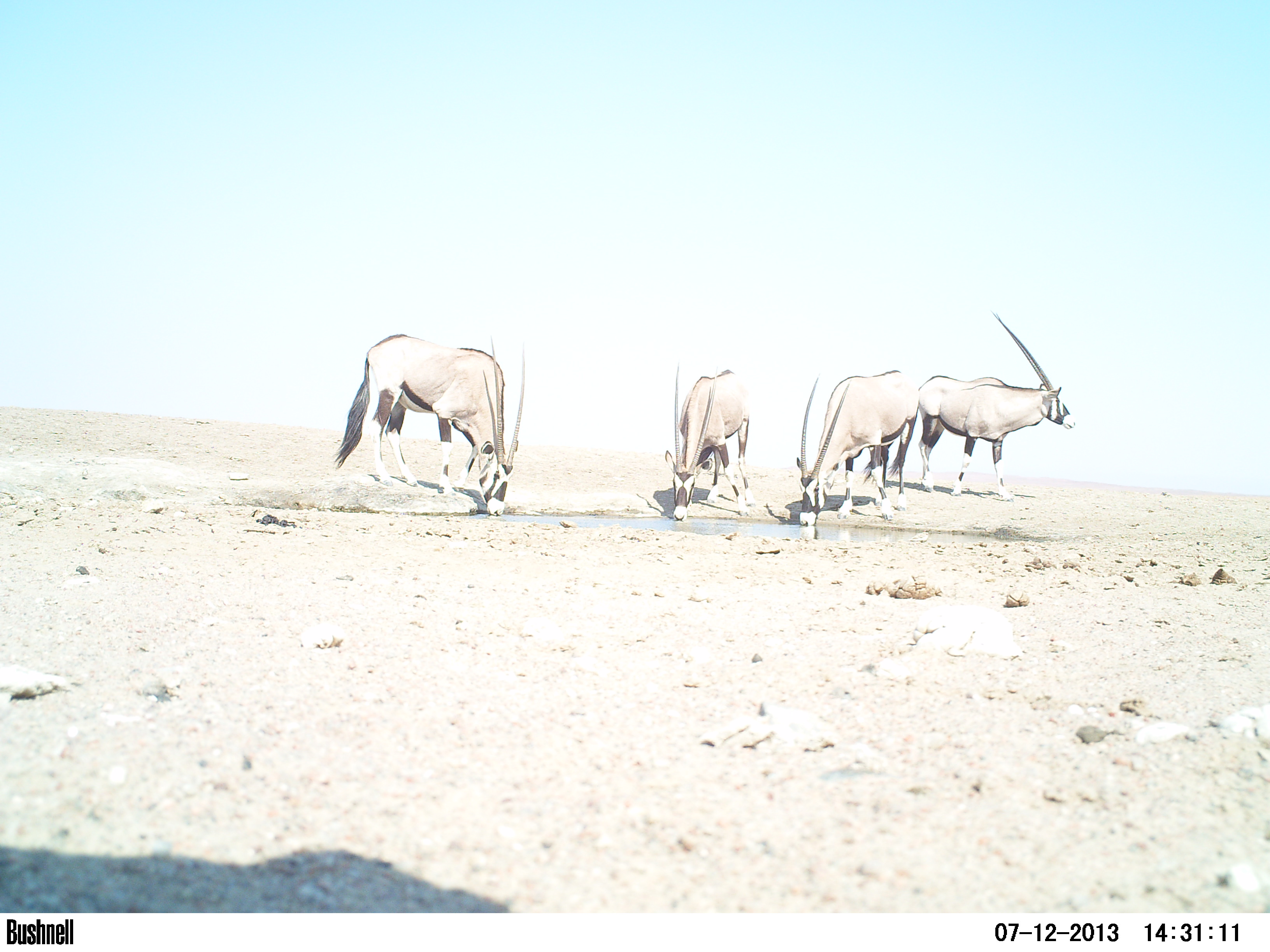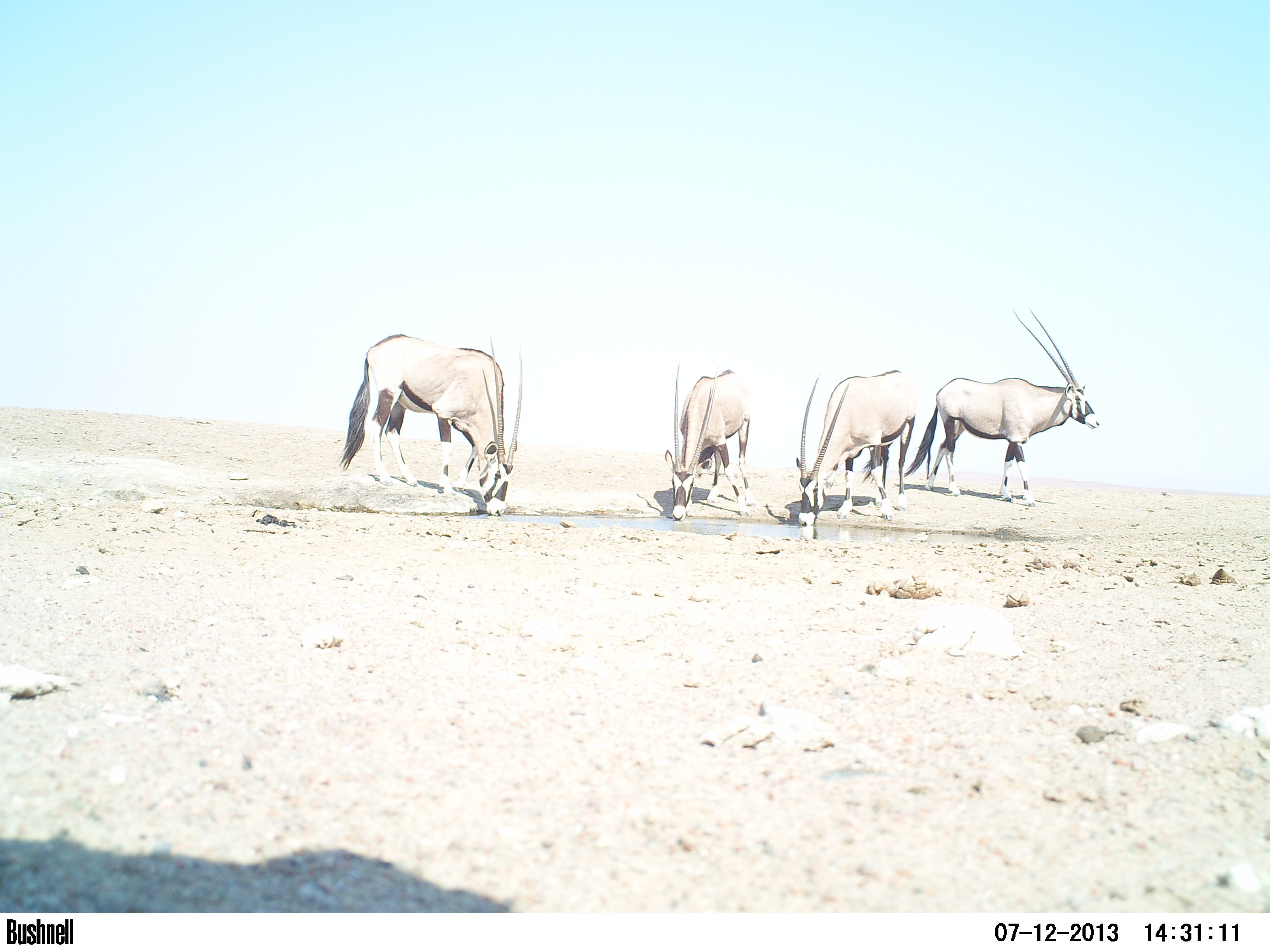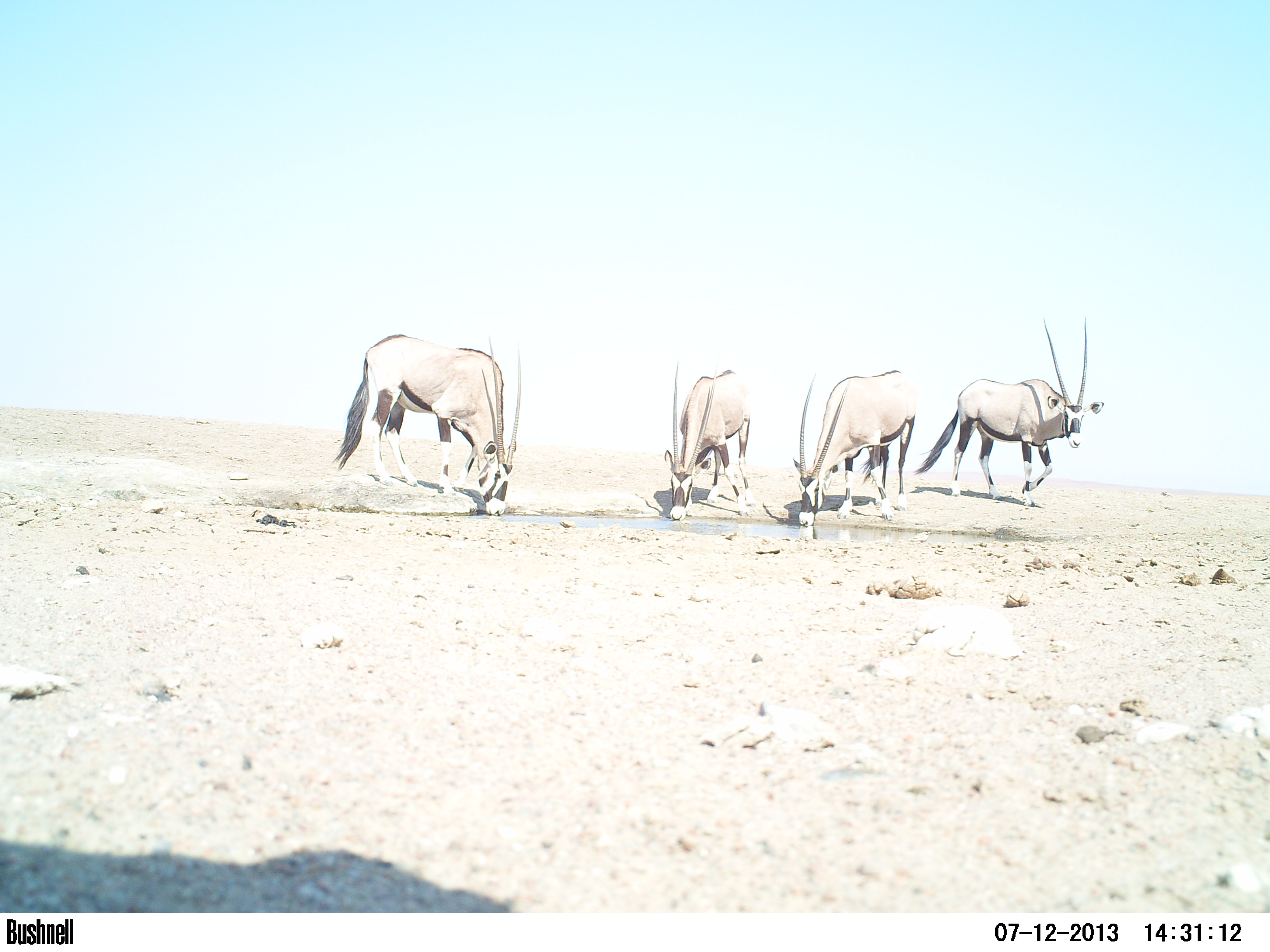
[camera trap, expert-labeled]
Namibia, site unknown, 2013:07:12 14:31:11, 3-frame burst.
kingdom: Animalia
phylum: Chordata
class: Mammalia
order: Artiodactyla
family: Bovidae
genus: Oryx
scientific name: Oryx gazella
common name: gemsbok